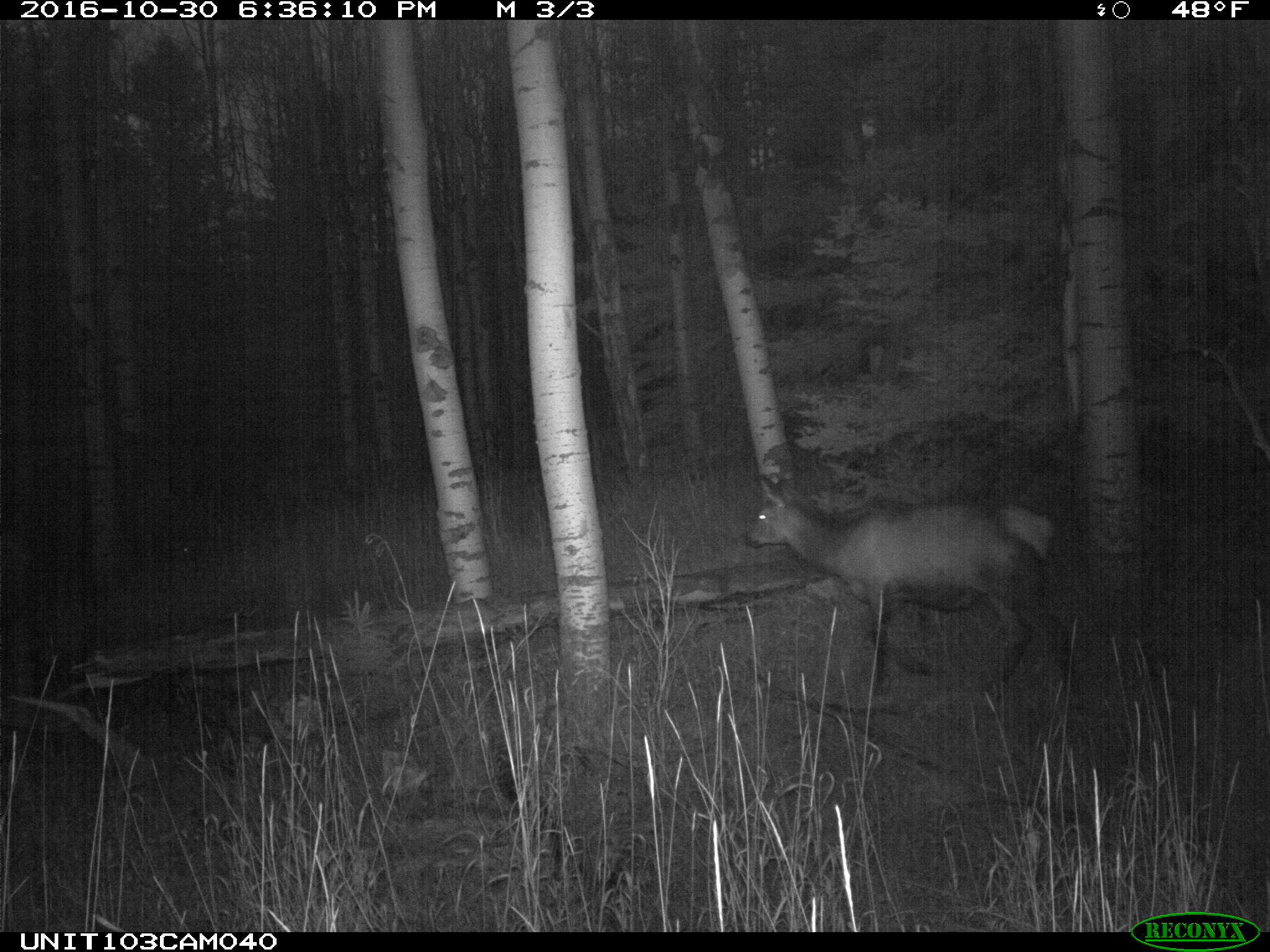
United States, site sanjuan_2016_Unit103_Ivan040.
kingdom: Animalia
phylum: Chordata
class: Mammalia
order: Artiodactyla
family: Cervidae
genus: Cervus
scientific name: Cervus elaphus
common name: red deer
Cervus elaphus (red deer).